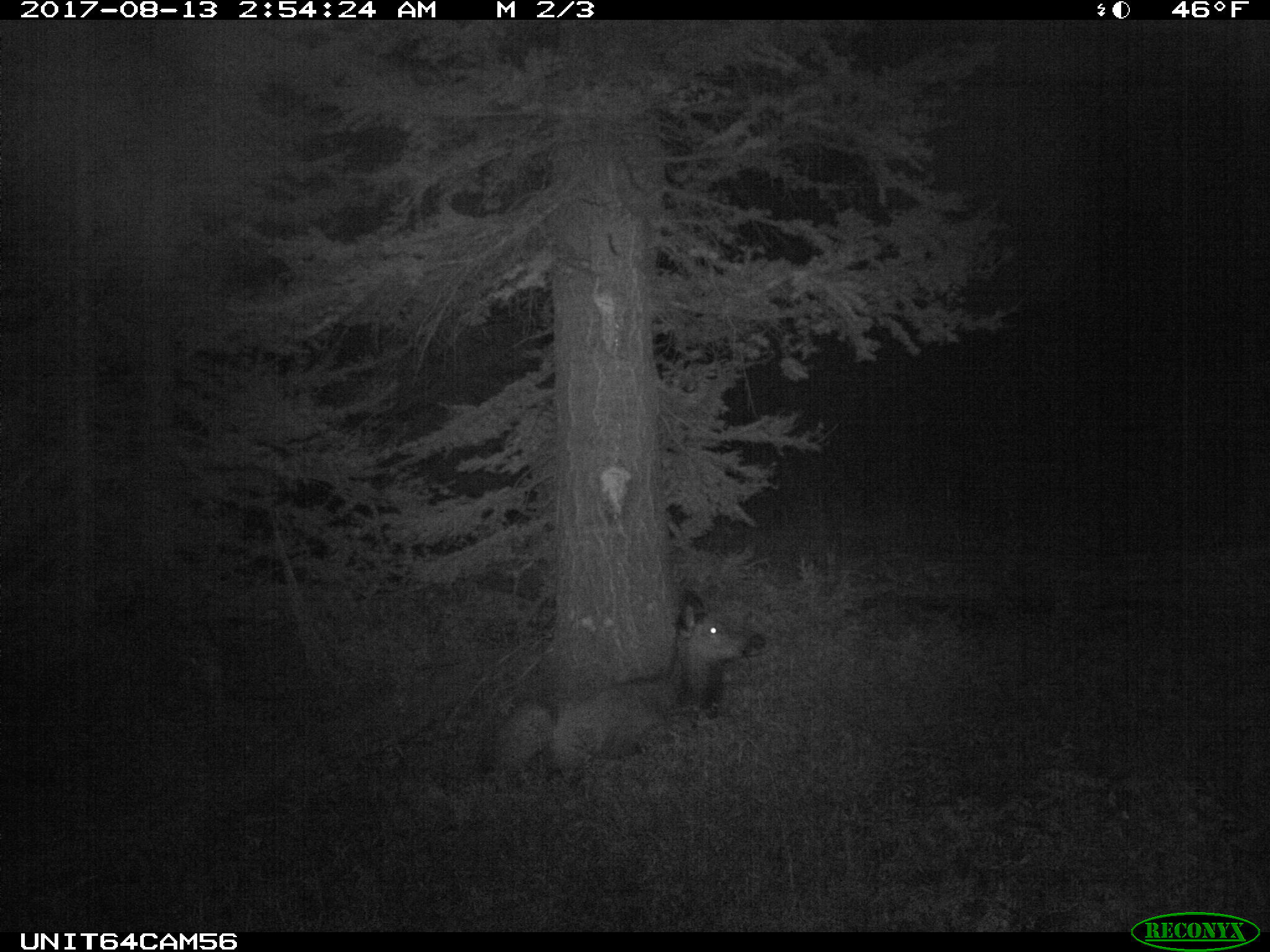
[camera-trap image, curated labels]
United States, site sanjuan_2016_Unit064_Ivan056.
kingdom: Animalia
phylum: Chordata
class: Mammalia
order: Artiodactyla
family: Cervidae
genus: Cervus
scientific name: Cervus elaphus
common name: red deer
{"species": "Cervus elaphus (red deer)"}